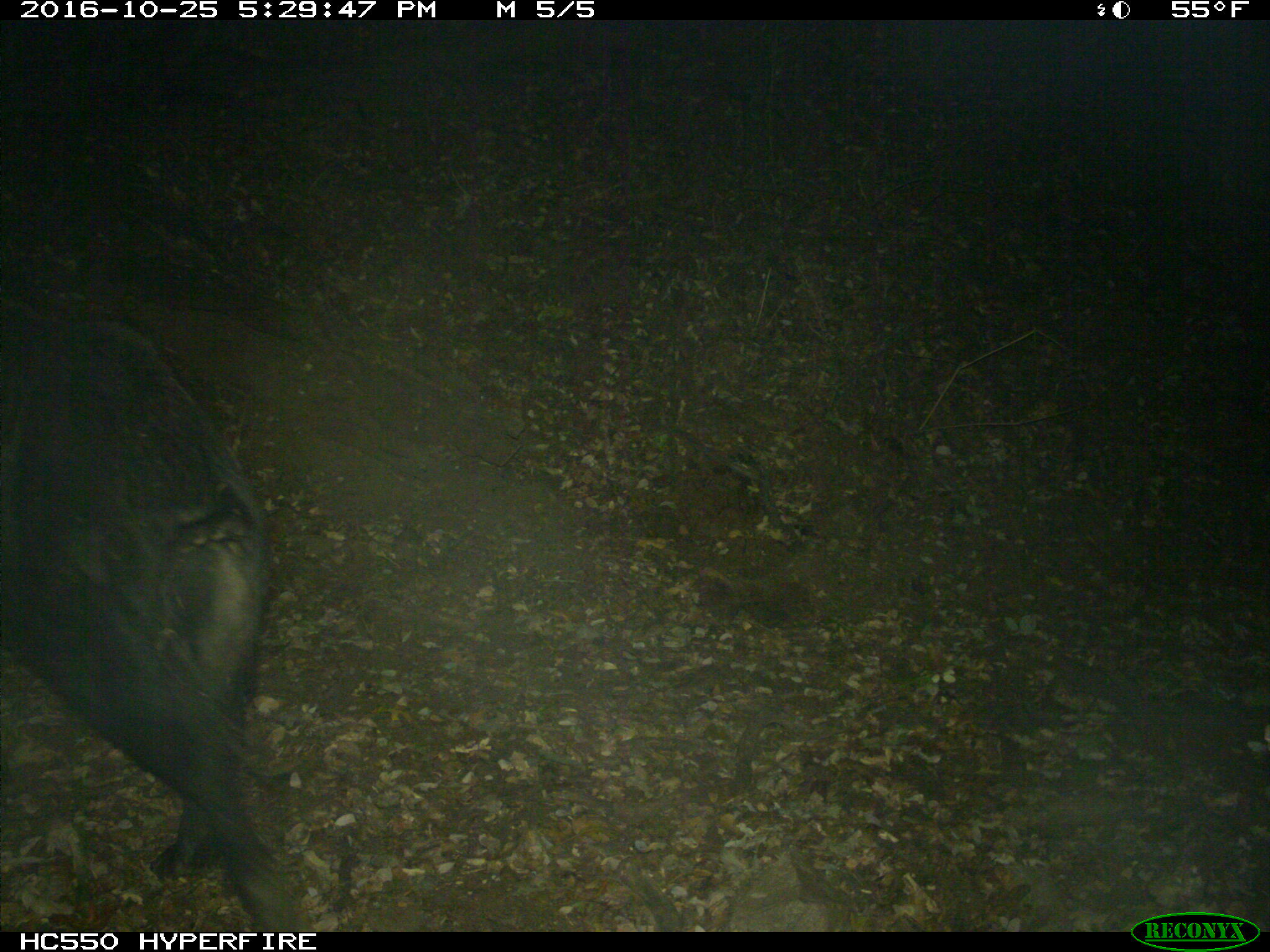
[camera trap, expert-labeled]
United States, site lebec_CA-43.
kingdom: Animalia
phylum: Chordata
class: Mammalia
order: Artiodactyla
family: Suidae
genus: Sus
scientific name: Sus scrofa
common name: wild boar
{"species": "Sus scrofa (wild boar)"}